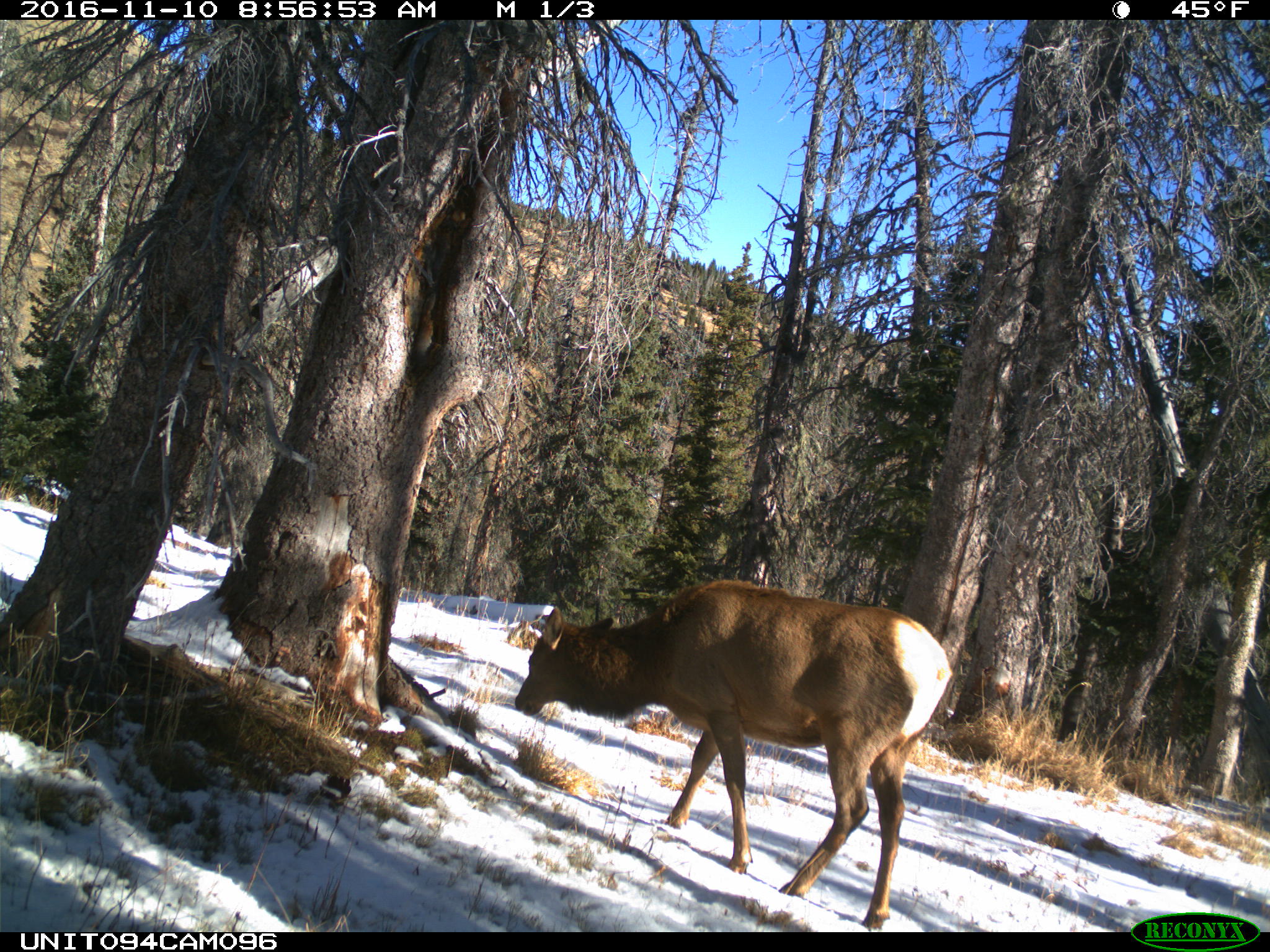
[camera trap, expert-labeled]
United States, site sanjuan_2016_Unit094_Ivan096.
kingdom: Animalia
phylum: Chordata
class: Mammalia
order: Artiodactyla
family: Cervidae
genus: Cervus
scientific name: Cervus elaphus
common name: red deer